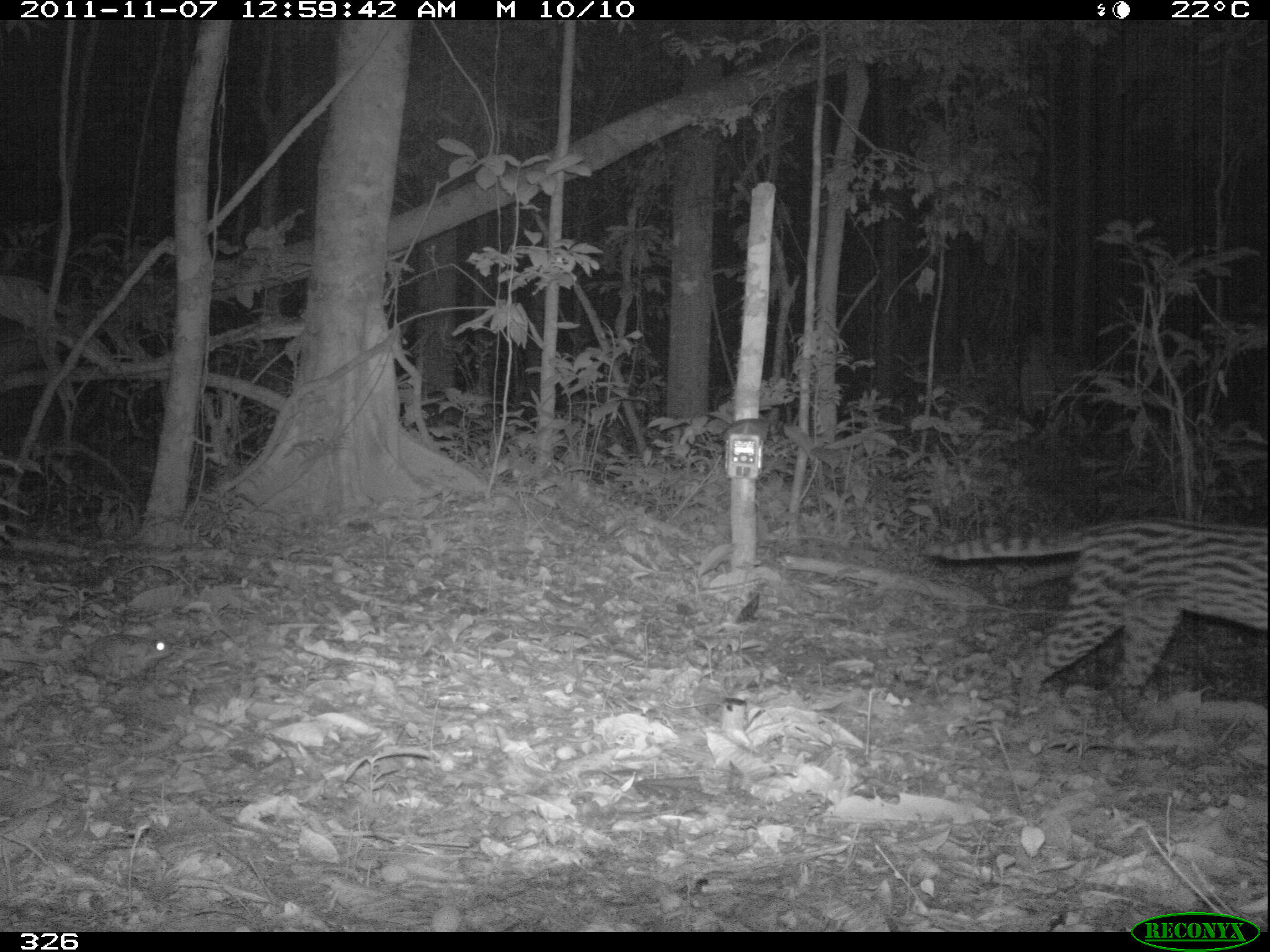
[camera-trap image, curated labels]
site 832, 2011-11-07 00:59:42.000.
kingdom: Animalia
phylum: Chordata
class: Mammalia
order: Carnivora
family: Felidae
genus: Leopardus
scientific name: Leopardus pardalis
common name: ocelot